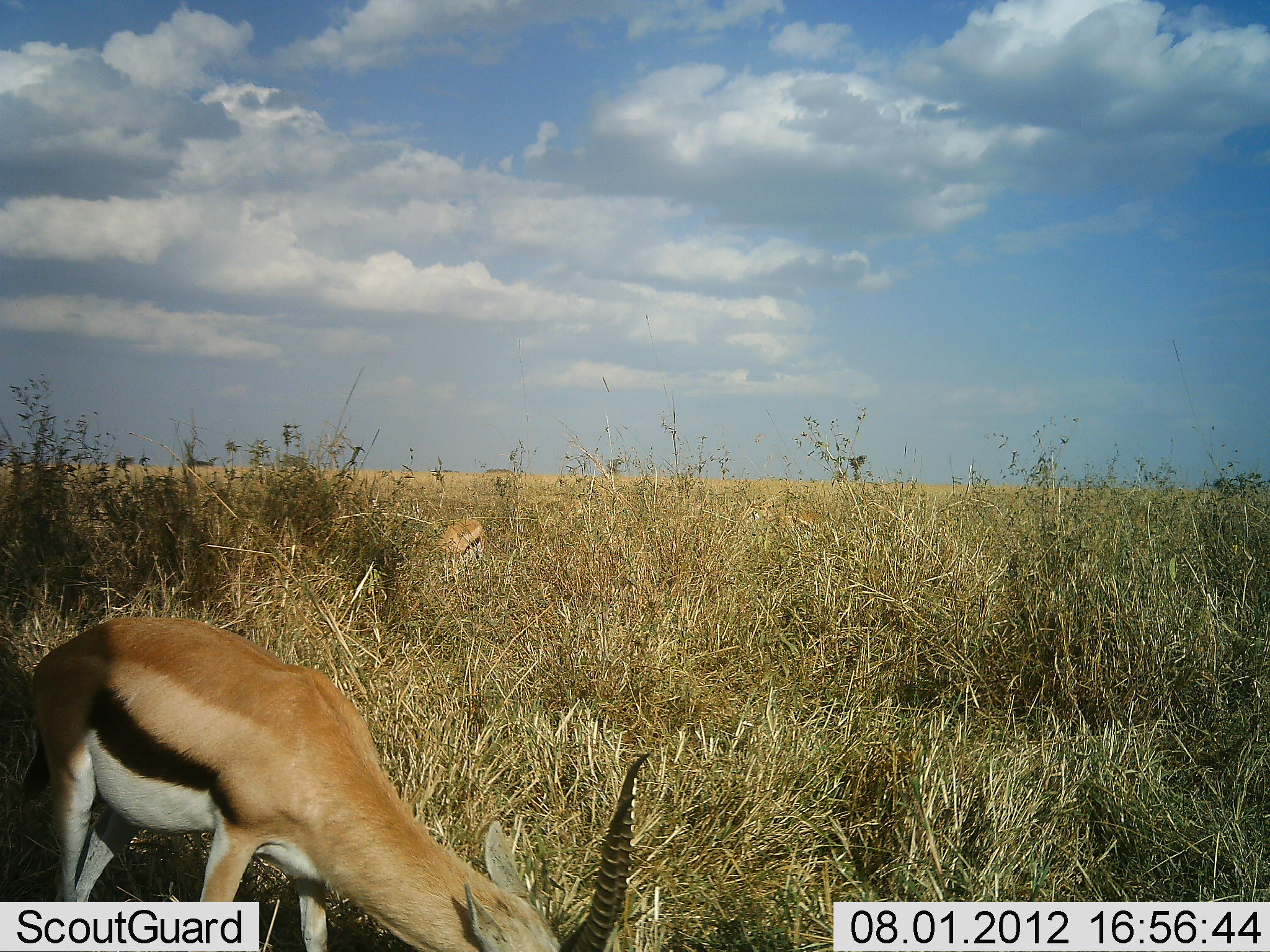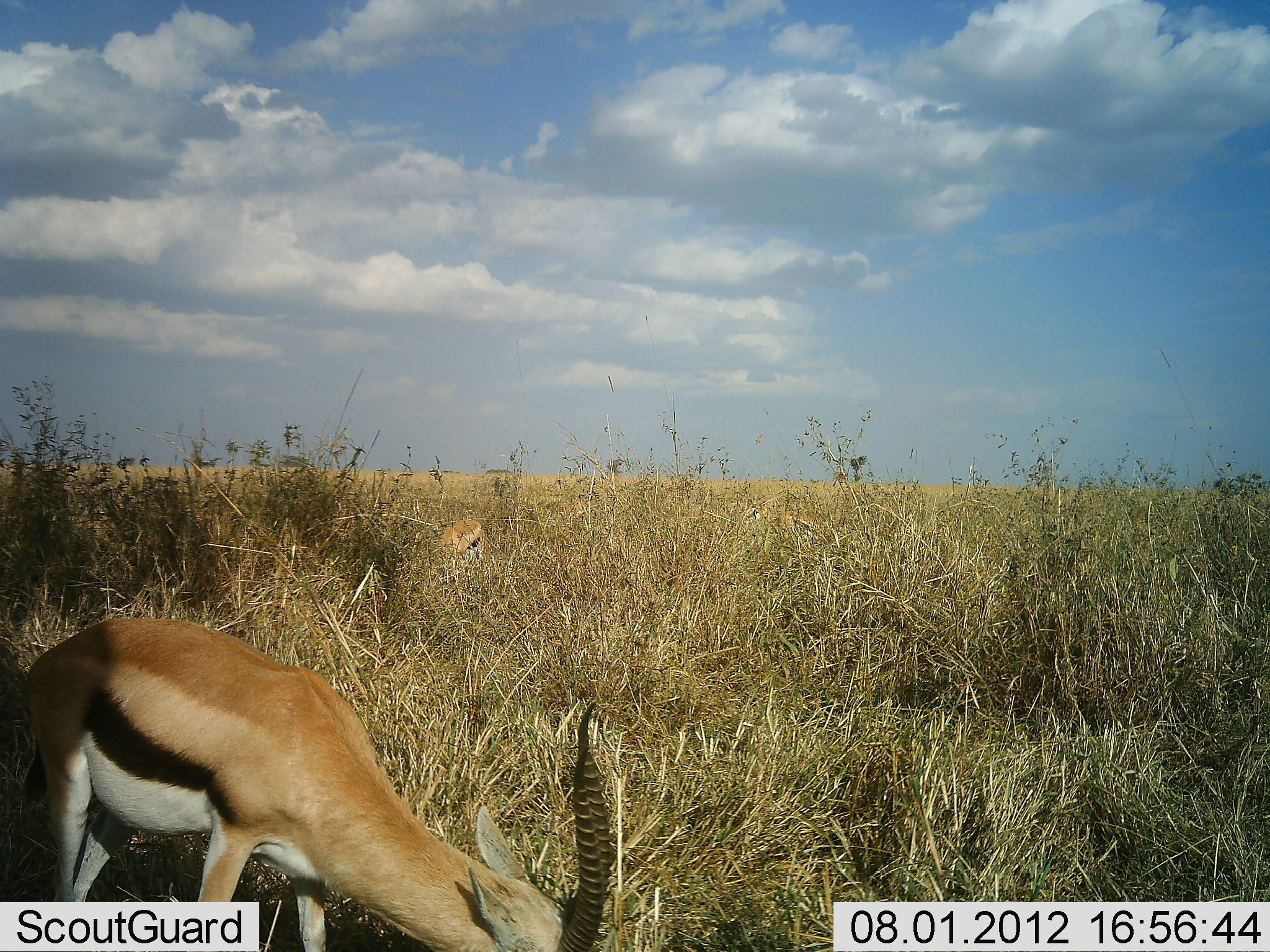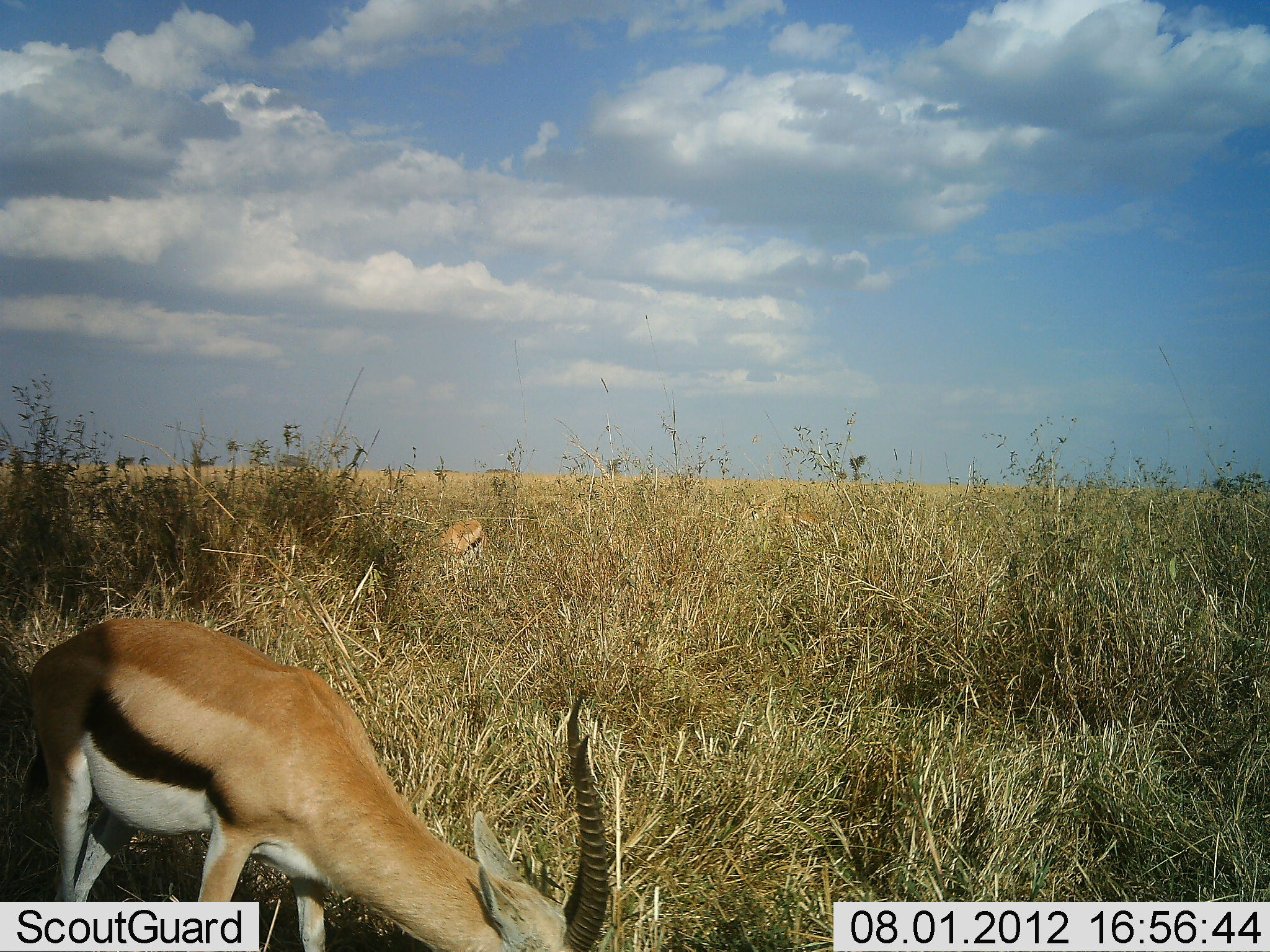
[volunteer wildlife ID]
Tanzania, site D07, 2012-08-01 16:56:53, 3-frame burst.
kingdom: Animalia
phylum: Chordata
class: Mammalia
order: Artiodactyla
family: Bovidae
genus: Eudorcas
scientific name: Eudorcas thomsonii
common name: thomson's gazelle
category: gazellethomsons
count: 2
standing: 33%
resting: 0%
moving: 11%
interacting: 0%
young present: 0%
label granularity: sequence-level